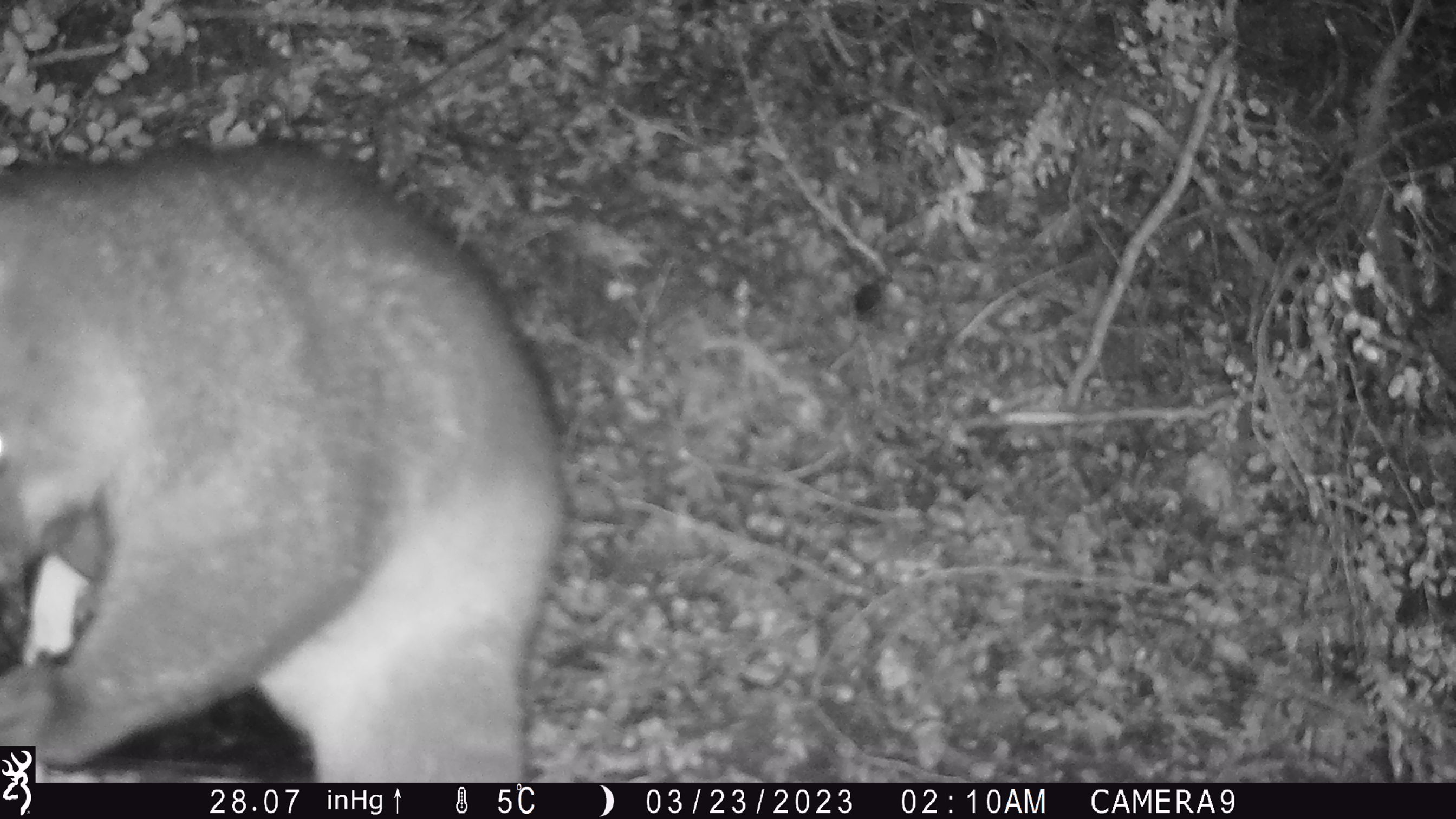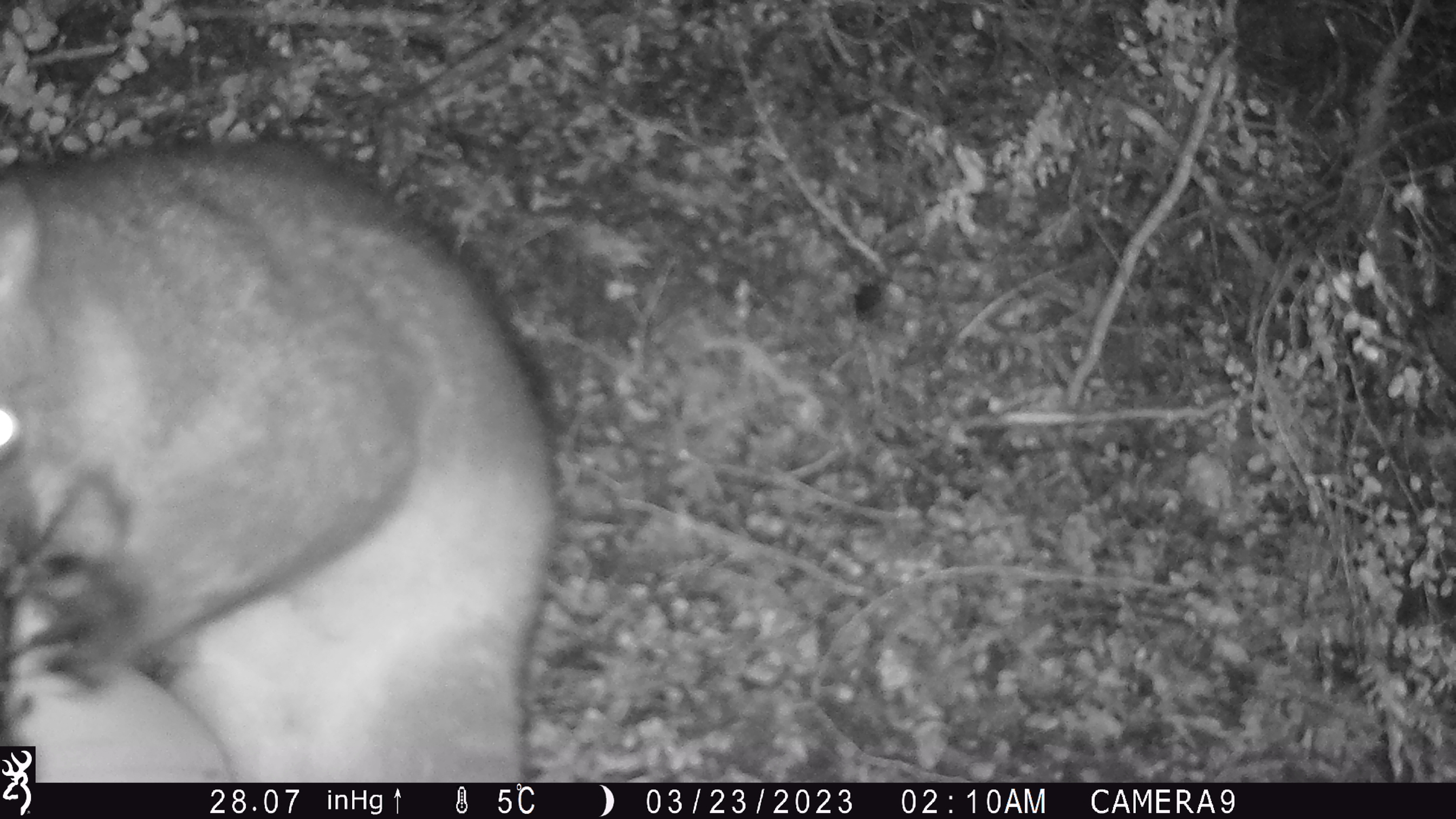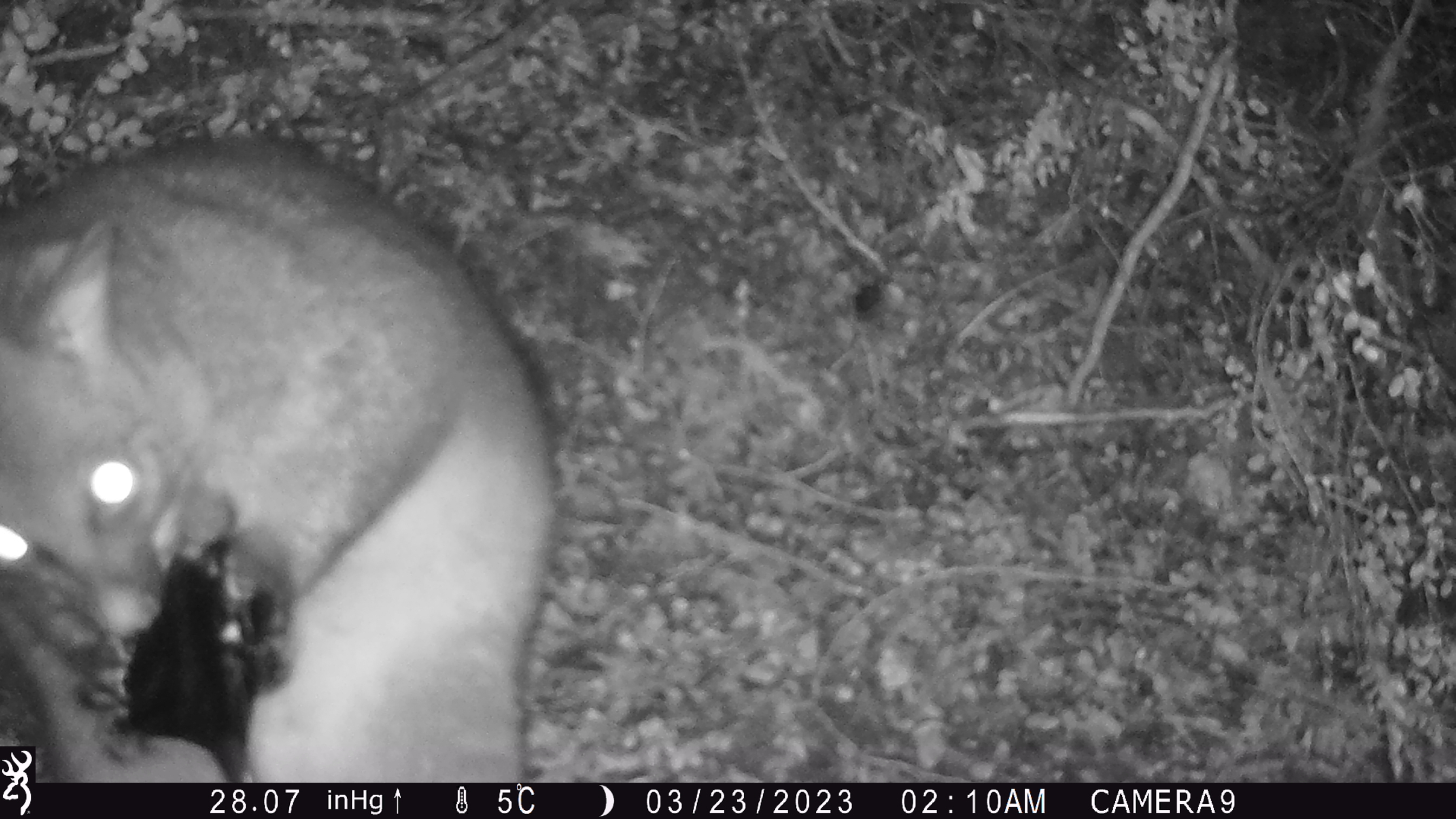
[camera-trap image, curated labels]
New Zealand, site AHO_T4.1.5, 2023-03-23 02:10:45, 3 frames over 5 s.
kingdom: Animalia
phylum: Chordata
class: Mammalia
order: Carnivora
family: Mustelidae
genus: Mustela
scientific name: Mustela erminea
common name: stoat